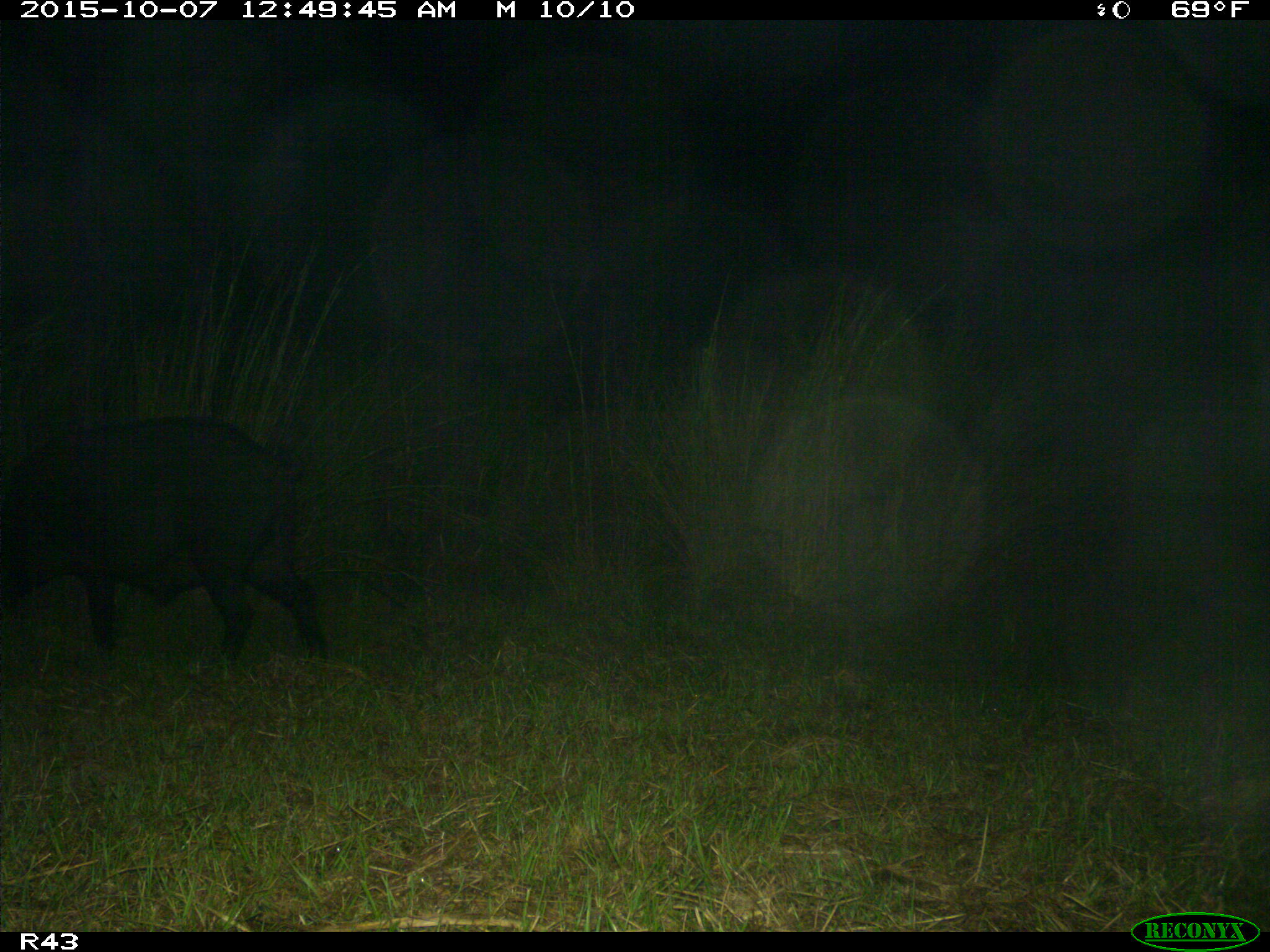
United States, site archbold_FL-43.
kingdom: Animalia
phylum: Chordata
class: Mammalia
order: Artiodactyla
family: Suidae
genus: Sus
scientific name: Sus scrofa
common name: wild boar